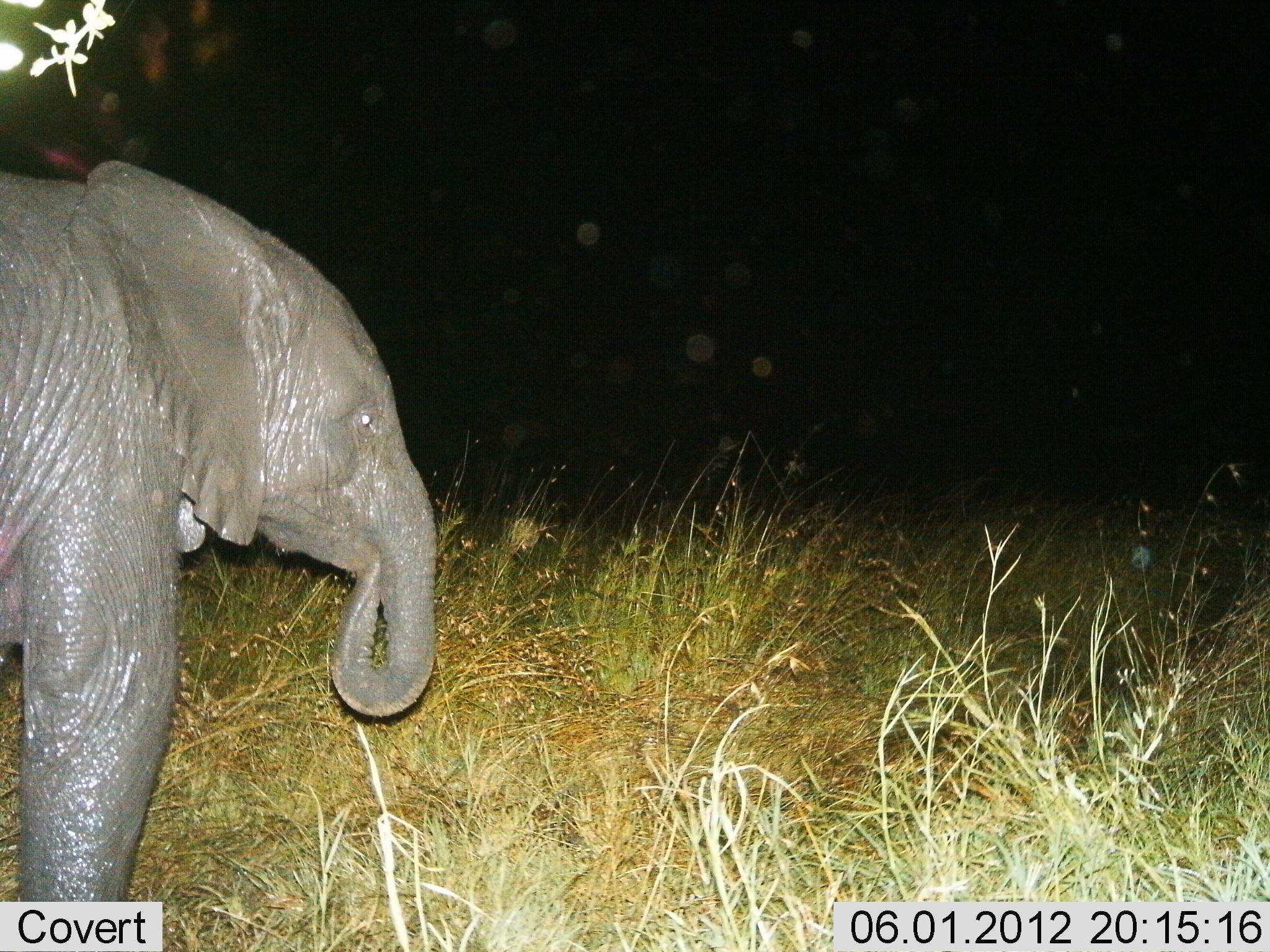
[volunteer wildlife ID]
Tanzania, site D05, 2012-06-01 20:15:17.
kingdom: Animalia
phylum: Chordata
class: Mammalia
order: Proboscidea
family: Elephantidae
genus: Loxodonta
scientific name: Loxodonta africana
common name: african bush elephant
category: elephant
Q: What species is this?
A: Elephant (african bush elephant) (Loxodonta africana).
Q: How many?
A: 1.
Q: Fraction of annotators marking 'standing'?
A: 70%.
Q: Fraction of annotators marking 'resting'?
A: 0%.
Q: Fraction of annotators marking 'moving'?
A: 10%.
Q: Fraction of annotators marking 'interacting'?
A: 0%.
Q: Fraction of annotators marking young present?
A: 40%.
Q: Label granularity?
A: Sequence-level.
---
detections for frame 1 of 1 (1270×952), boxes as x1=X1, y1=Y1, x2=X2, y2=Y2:
animal: x1=1, y1=161, x2=447, y2=951